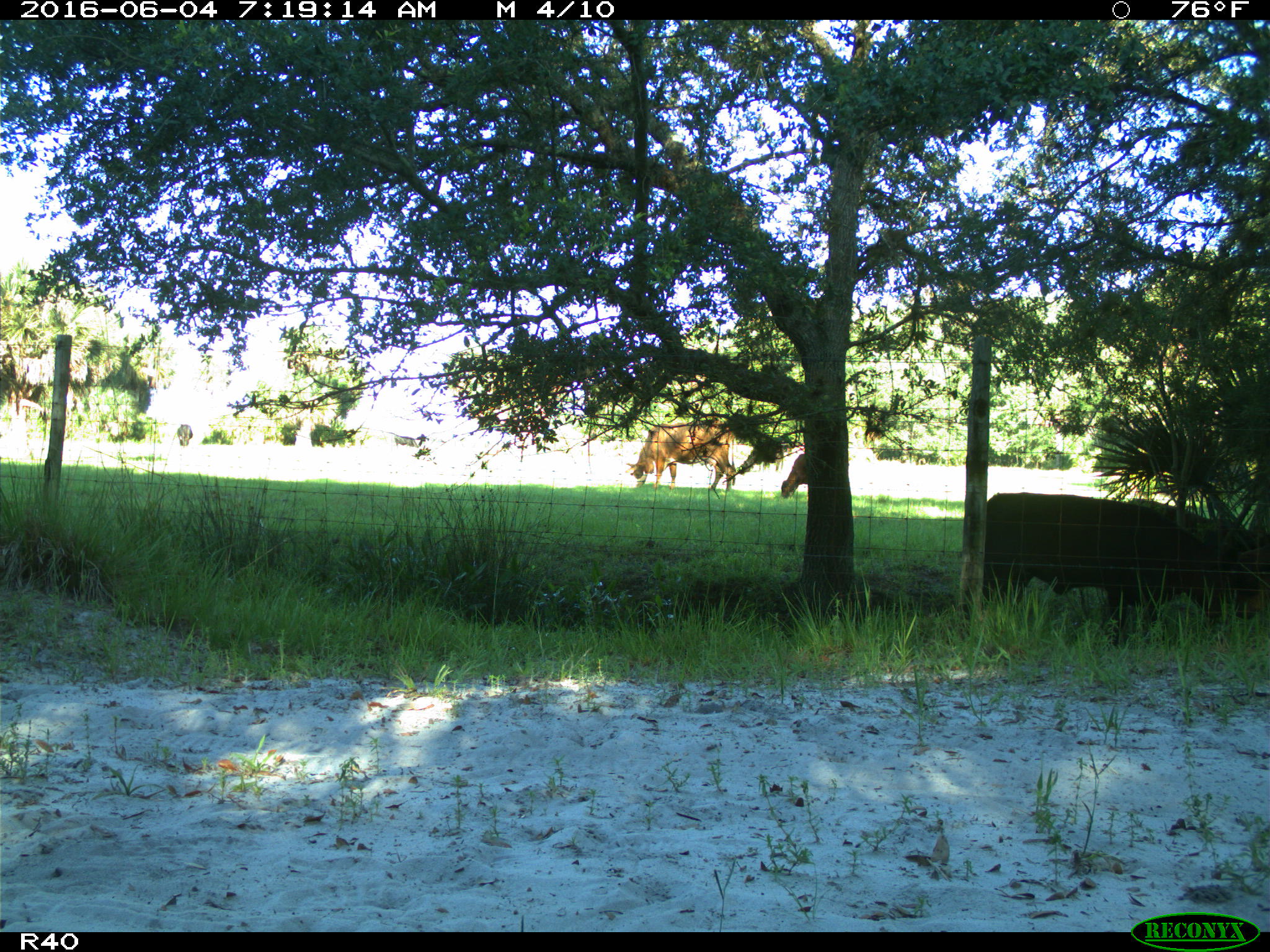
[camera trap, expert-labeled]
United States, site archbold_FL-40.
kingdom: Animalia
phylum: Chordata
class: Mammalia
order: Artiodactyla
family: Bovidae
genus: Bos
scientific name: Bos taurus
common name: domestic cow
Bos taurus (domestic cow).